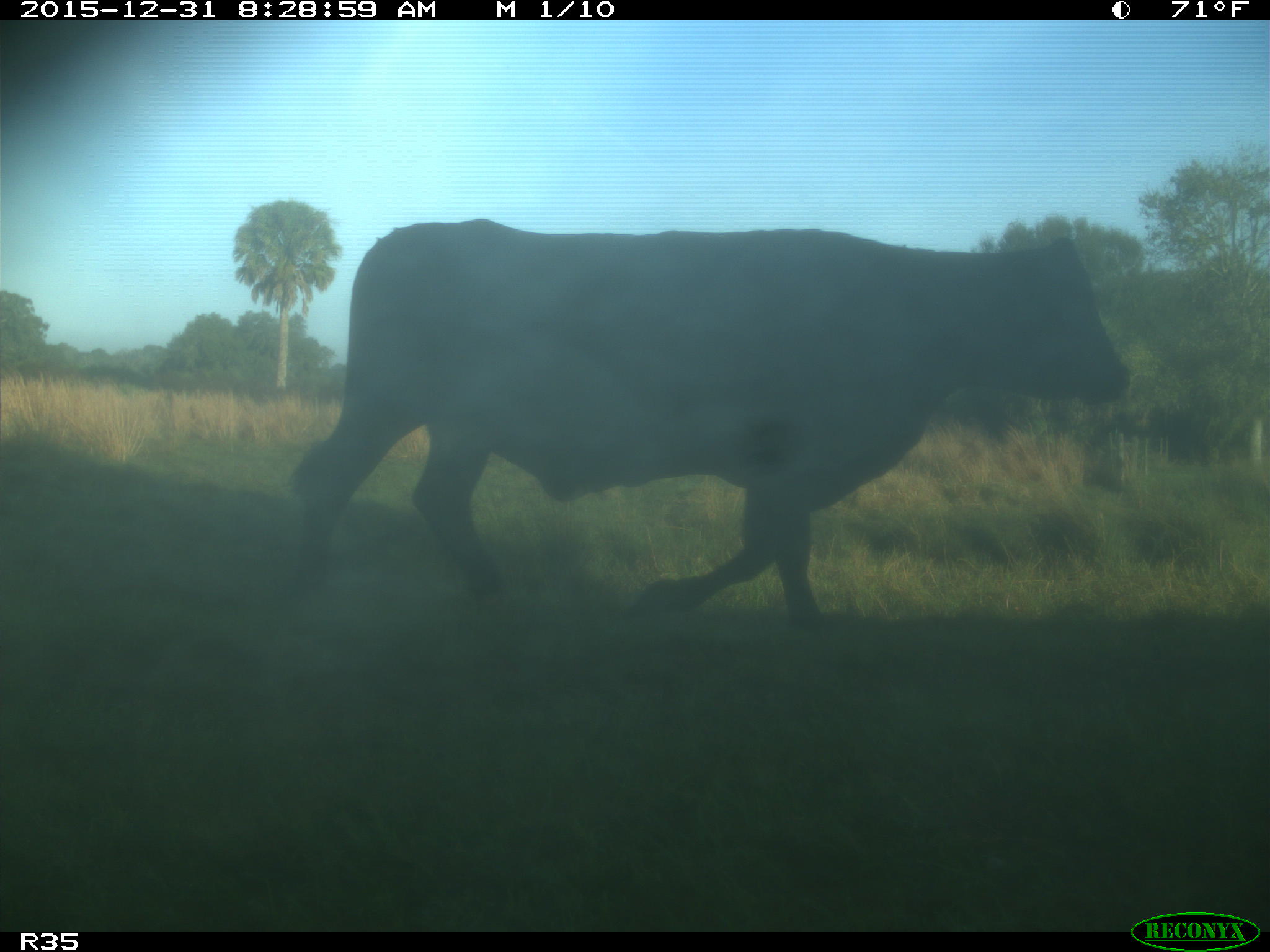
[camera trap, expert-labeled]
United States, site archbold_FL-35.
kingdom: Animalia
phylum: Chordata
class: Mammalia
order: Artiodactyla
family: Bovidae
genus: Bos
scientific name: Bos taurus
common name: domestic cow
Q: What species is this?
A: Bos taurus (domestic cow).